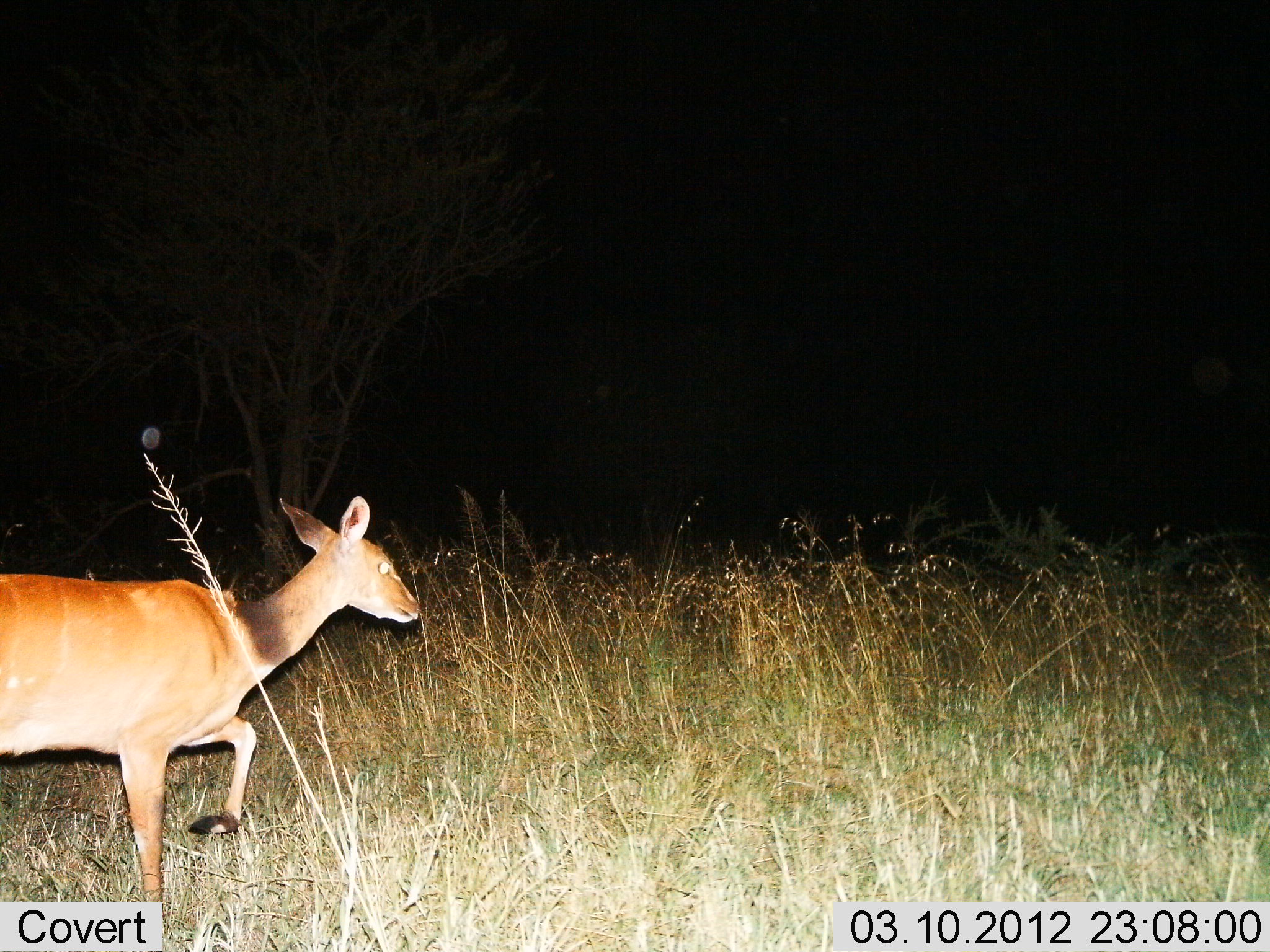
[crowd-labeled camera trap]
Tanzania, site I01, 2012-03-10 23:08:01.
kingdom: Animalia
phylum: Chordata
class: Mammalia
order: Artiodactyla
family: Bovidae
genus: Redunca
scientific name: Redunca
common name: reedbuck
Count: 1.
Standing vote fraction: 16%.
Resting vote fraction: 0%.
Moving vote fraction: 89%.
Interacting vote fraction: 0%.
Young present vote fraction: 0%.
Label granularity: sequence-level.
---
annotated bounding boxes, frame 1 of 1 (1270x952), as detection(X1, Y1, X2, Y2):
animal: detection(0, 493, 424, 902)